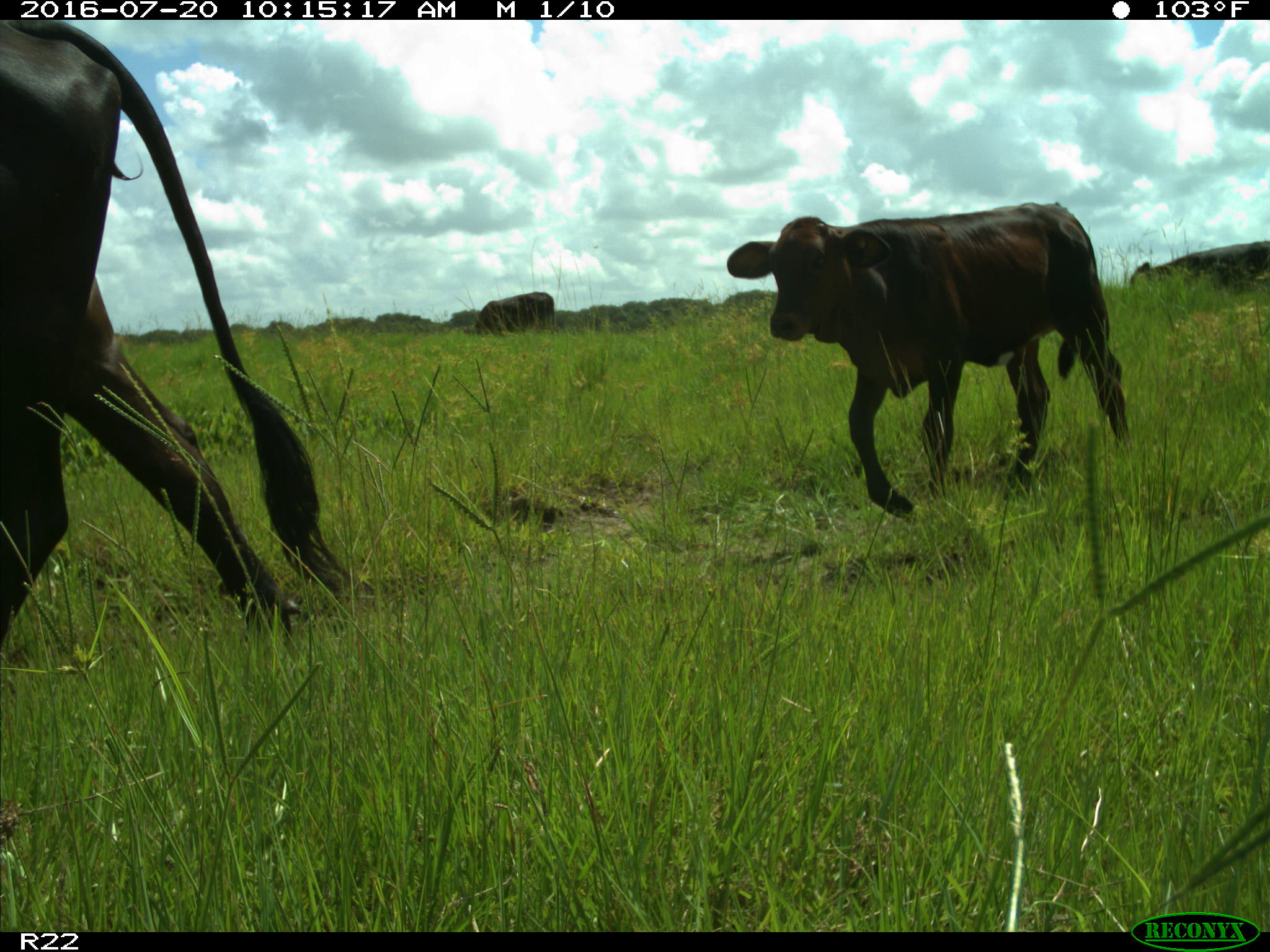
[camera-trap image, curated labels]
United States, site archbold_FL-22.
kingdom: Animalia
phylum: Chordata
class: Mammalia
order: Artiodactyla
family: Bovidae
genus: Bos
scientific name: Bos taurus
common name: domestic cow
Bos taurus (domestic cow).